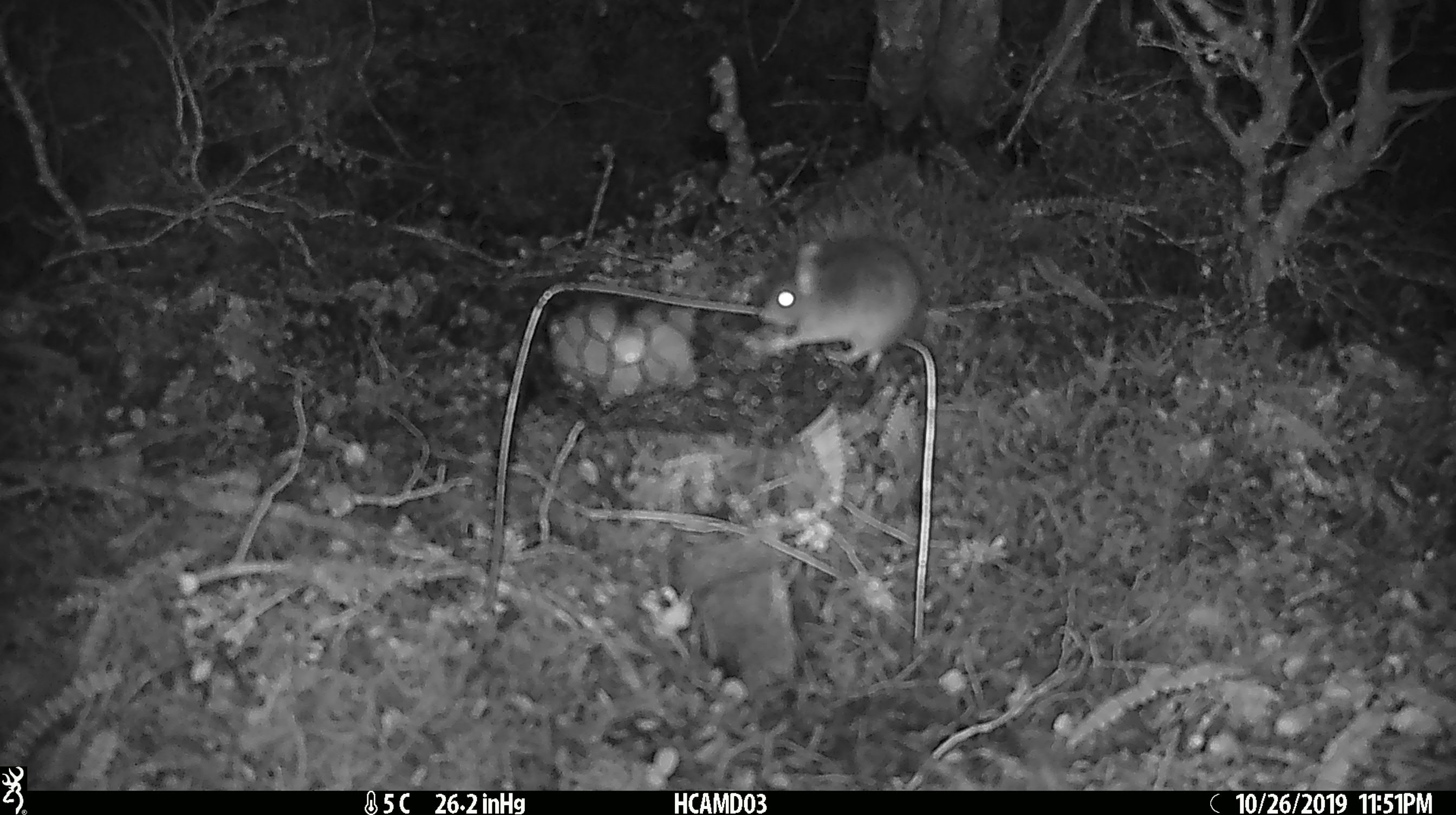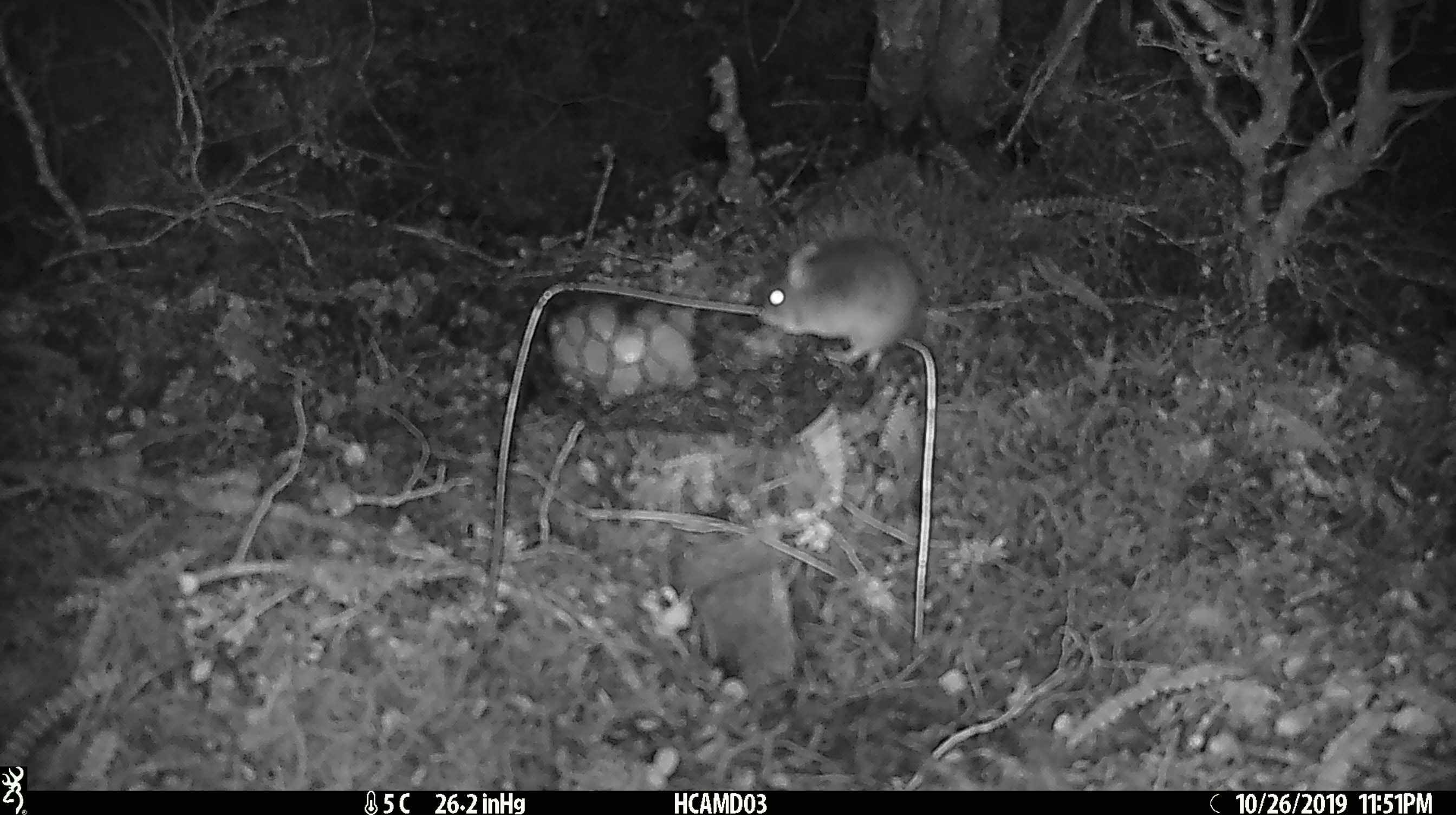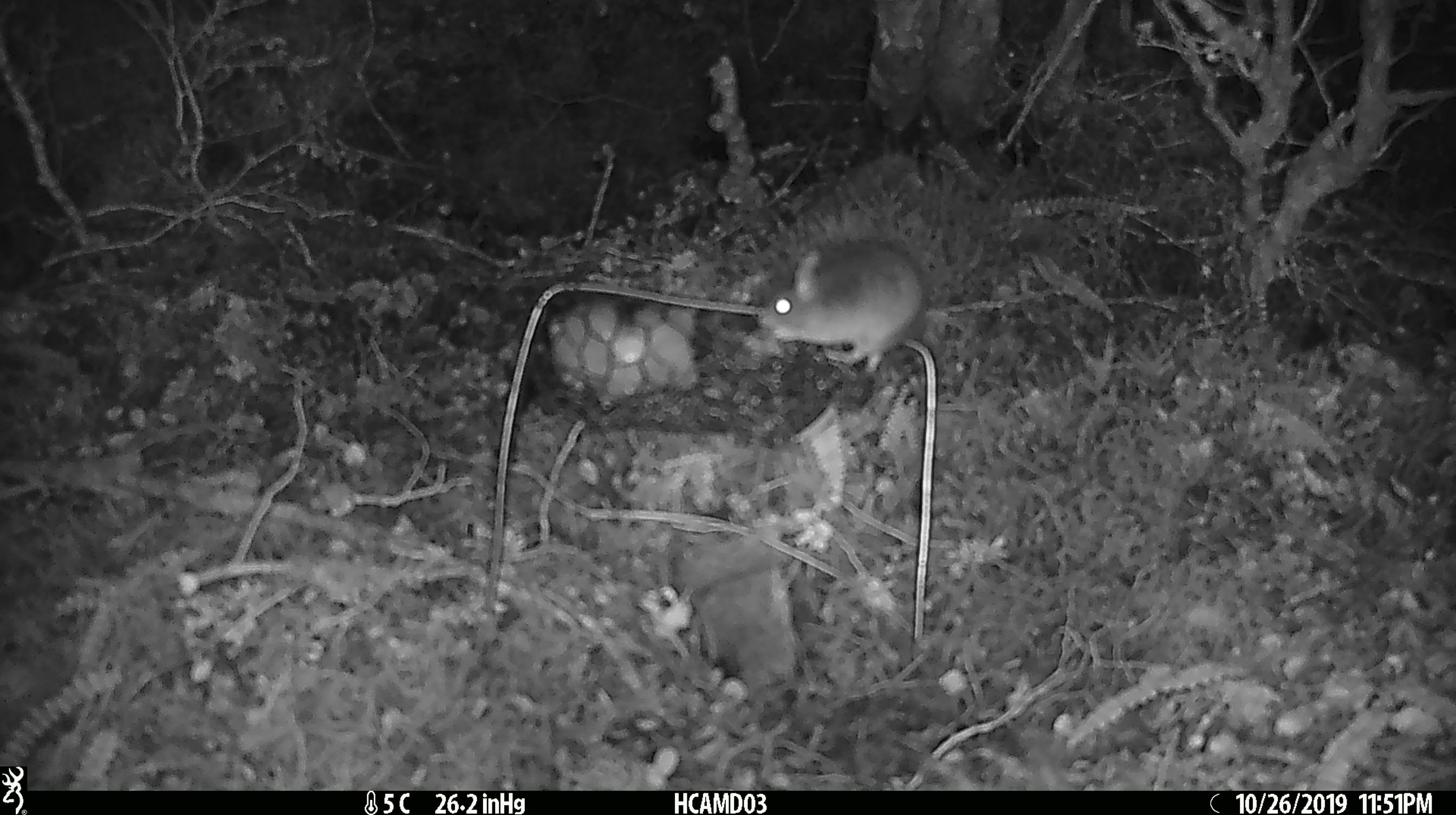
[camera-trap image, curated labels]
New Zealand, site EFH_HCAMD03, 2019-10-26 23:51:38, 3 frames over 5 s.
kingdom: Animalia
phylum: Chordata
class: Mammalia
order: Rodentia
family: Muridae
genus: Mus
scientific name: Mus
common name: mouse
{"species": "mouse (Mus)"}